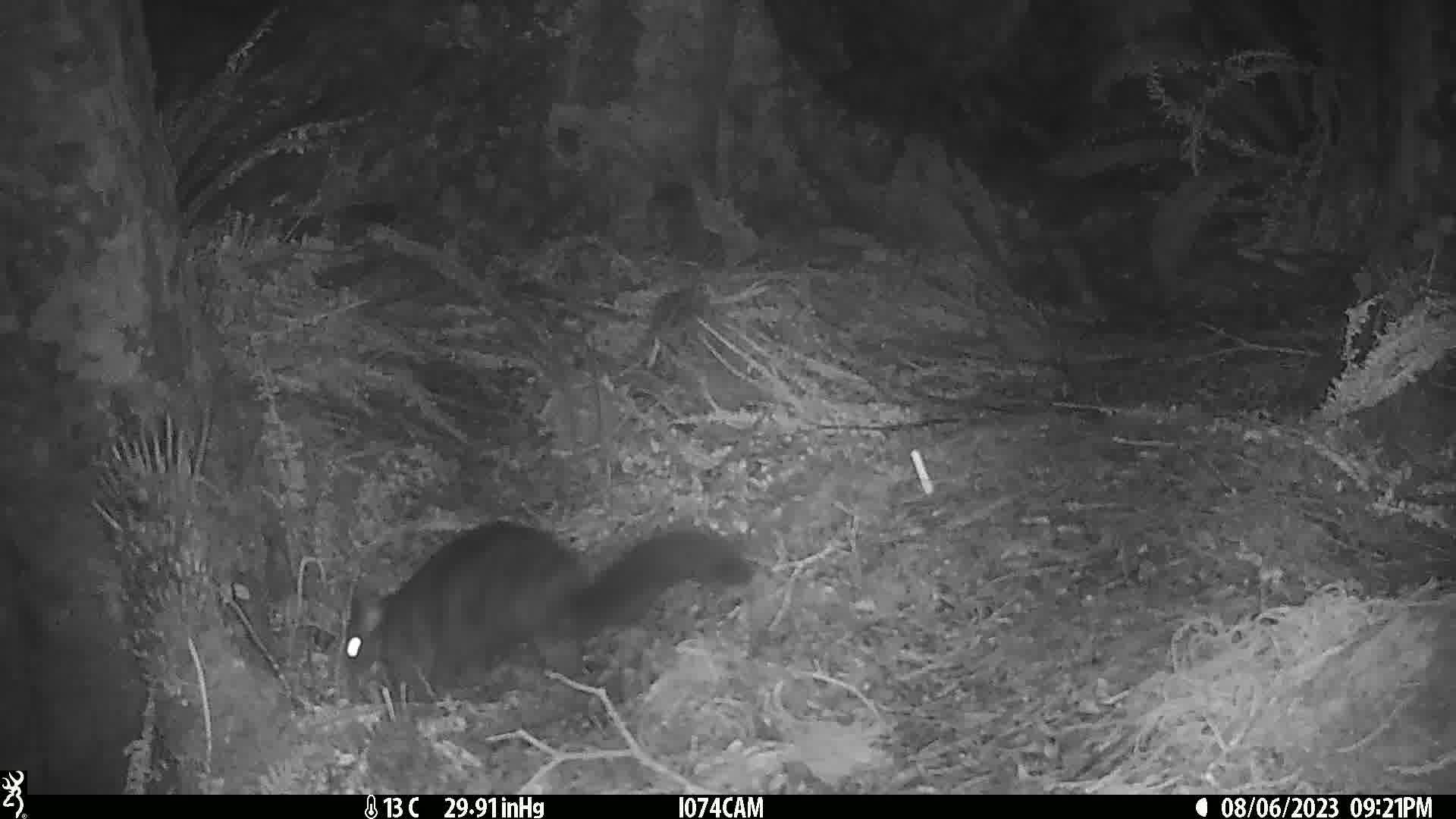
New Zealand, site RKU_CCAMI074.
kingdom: Animalia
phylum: Chordata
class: Mammalia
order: Diprotodontia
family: Phalangeridae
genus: Trichosurus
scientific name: Trichosurus vulpecula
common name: common brushtail possum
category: possum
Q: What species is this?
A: Possum (common brushtail possum) (Trichosurus vulpecula).